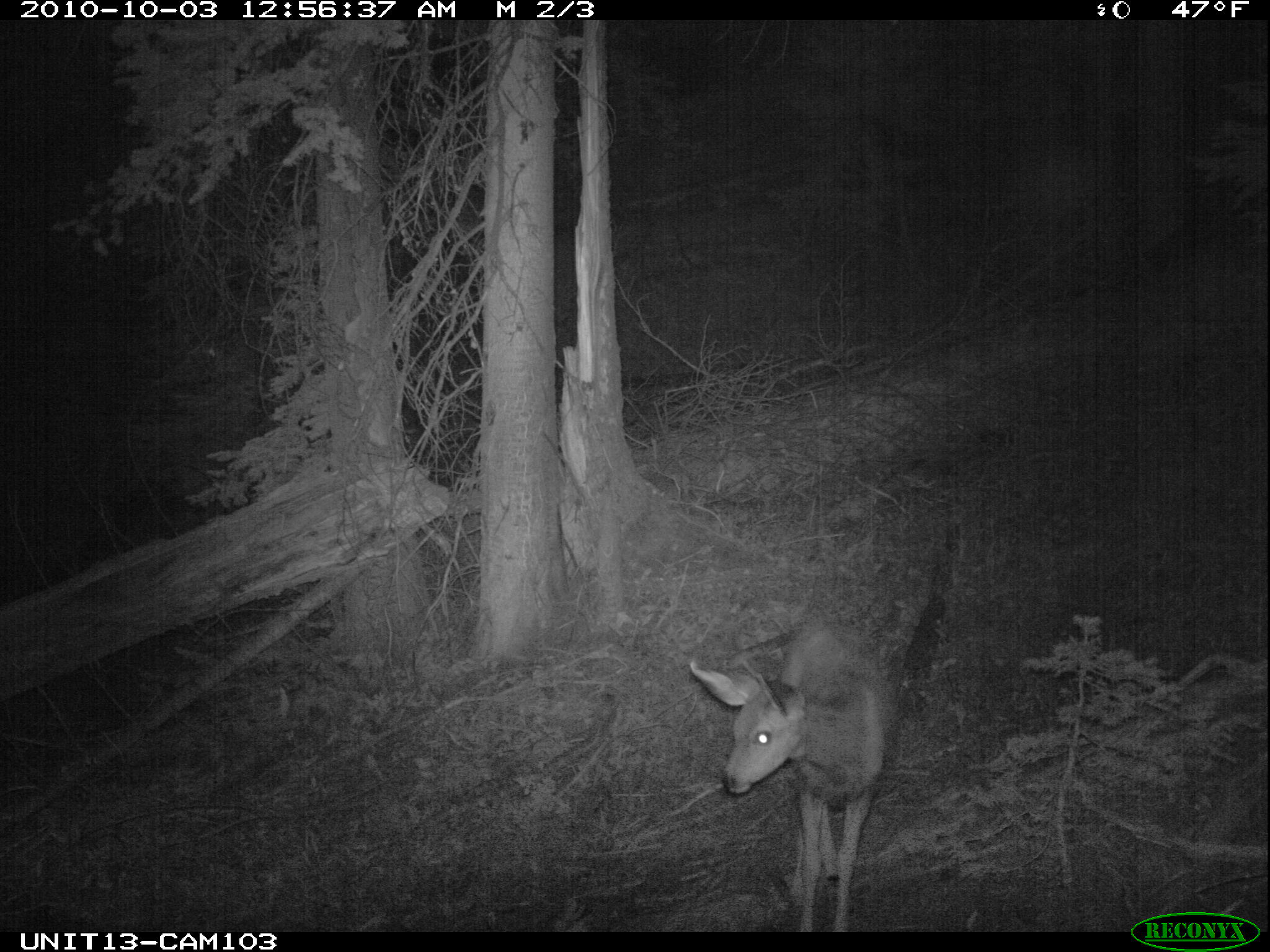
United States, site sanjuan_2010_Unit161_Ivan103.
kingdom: Animalia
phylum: Chordata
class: Mammalia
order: Artiodactyla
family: Cervidae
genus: Odocoileus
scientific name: Odocoileus hemionus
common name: mule deer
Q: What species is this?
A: Odocoileus hemionus (mule deer).